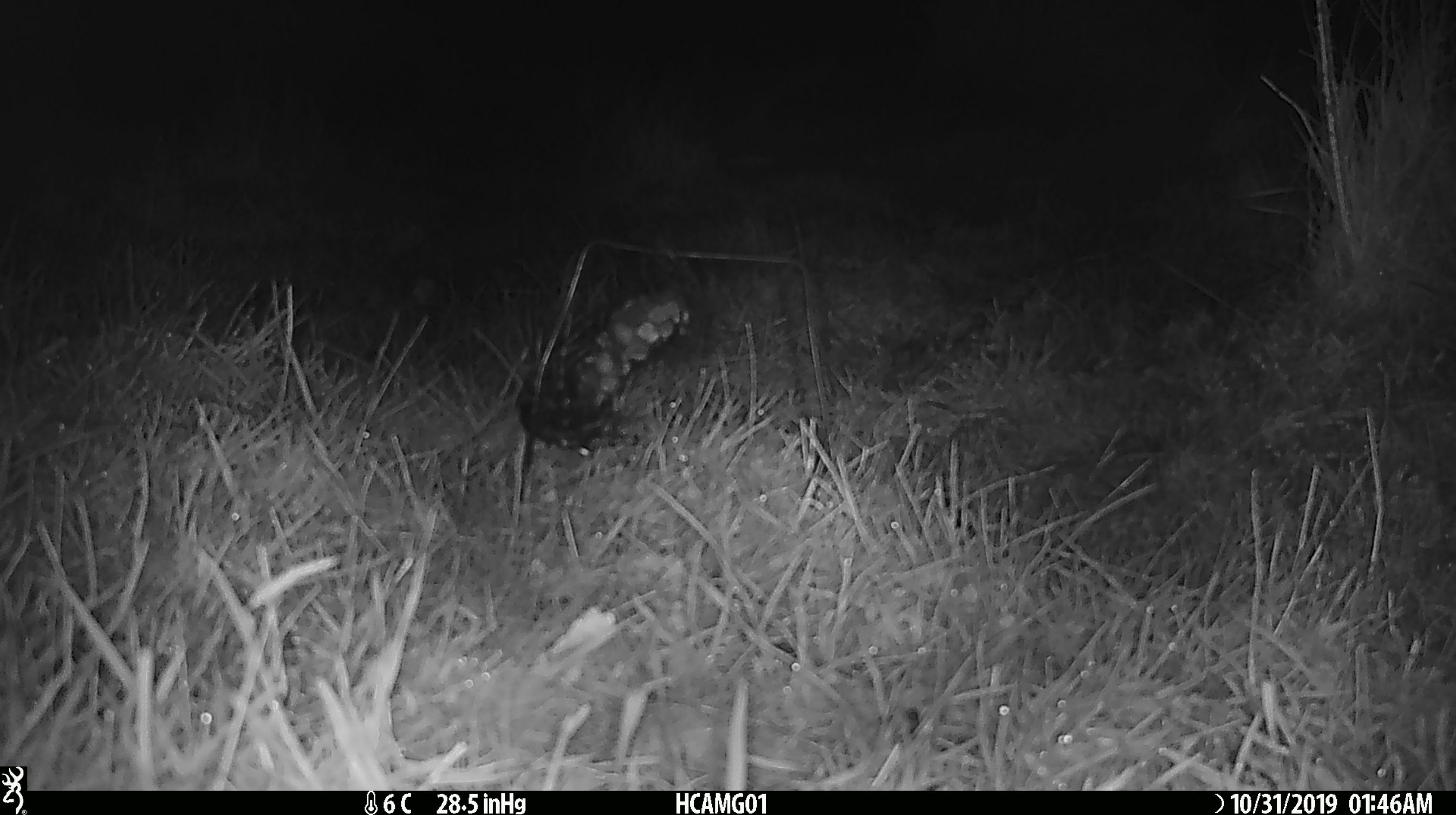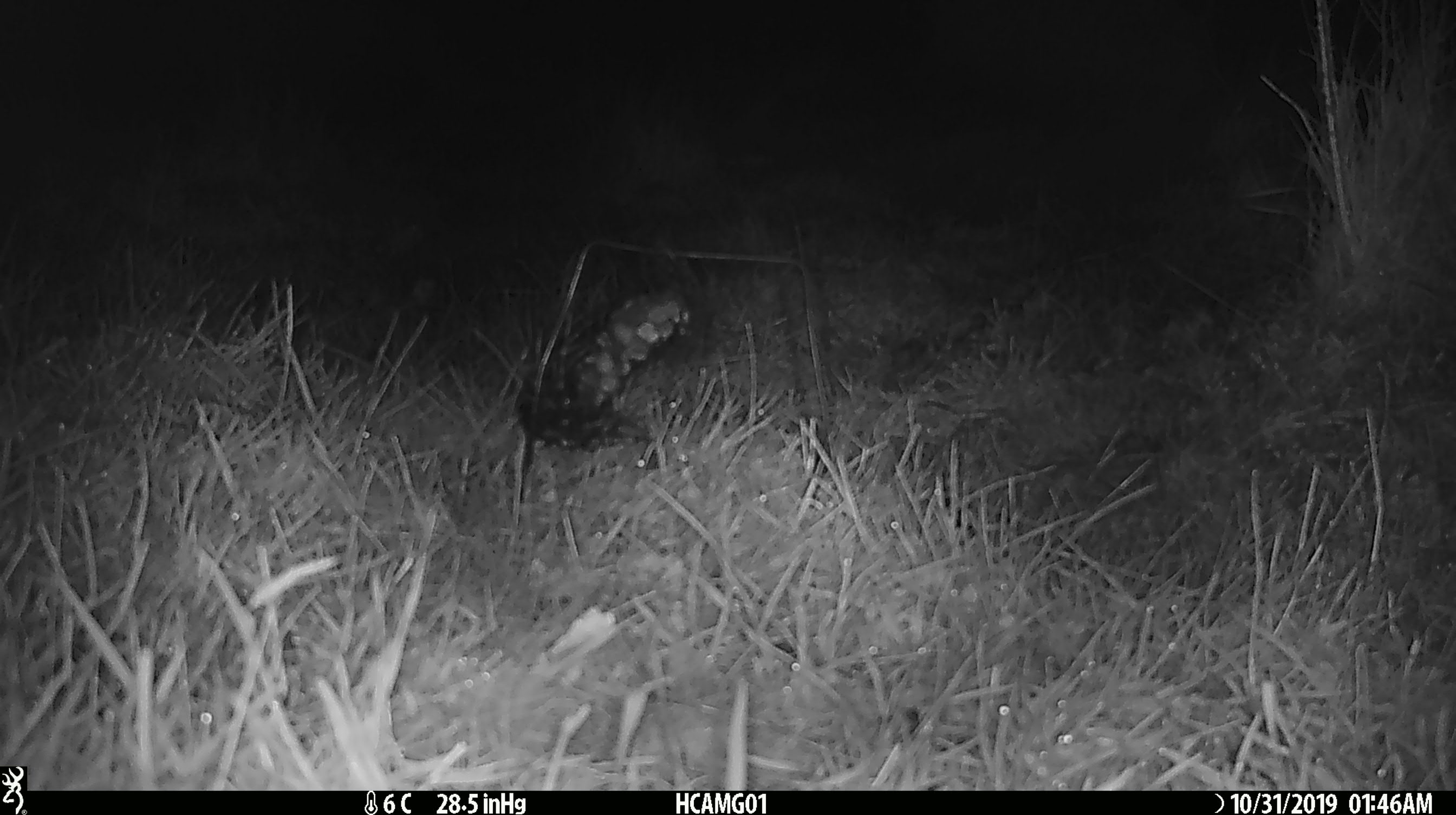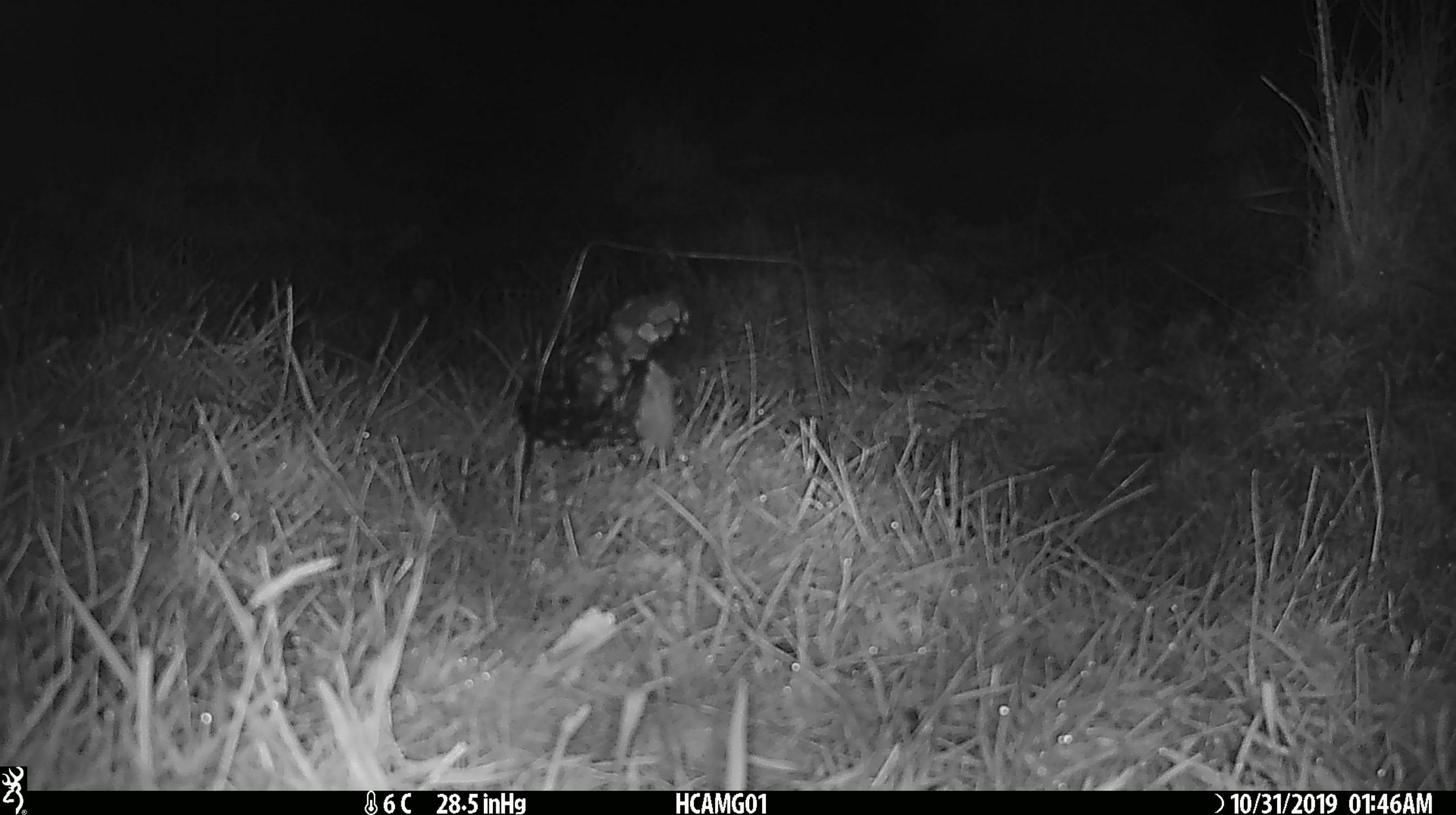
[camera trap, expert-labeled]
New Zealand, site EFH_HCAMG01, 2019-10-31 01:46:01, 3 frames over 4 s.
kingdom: Animalia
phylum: Chordata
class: Mammalia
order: Rodentia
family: Muridae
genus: Mus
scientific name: Mus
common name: mouse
Mouse (Mus).